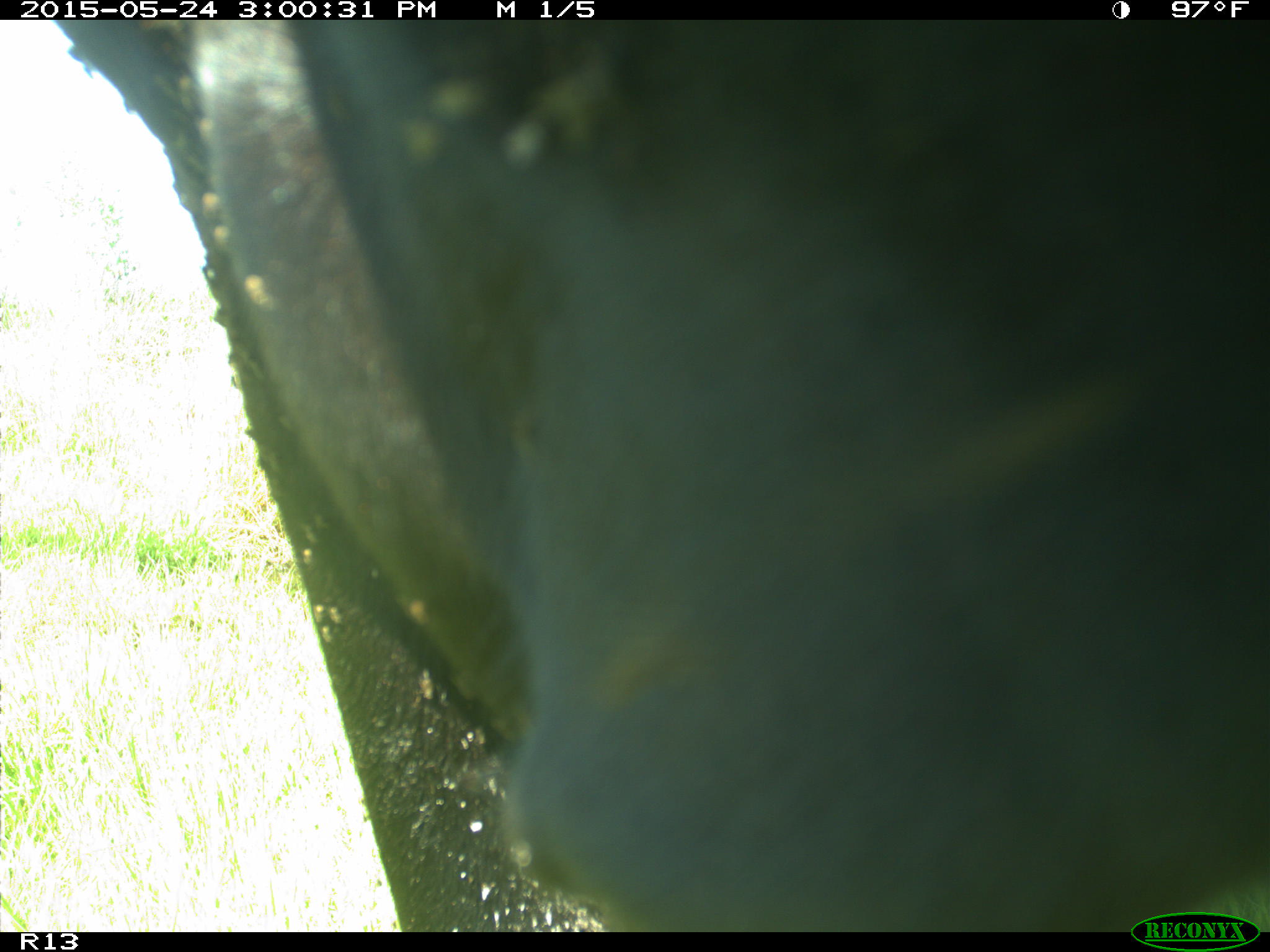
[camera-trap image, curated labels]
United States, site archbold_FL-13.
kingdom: Animalia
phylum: Chordata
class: Mammalia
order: Artiodactyla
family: Bovidae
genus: Bos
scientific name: Bos taurus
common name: domestic cow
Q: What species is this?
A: Bos taurus (domestic cow).